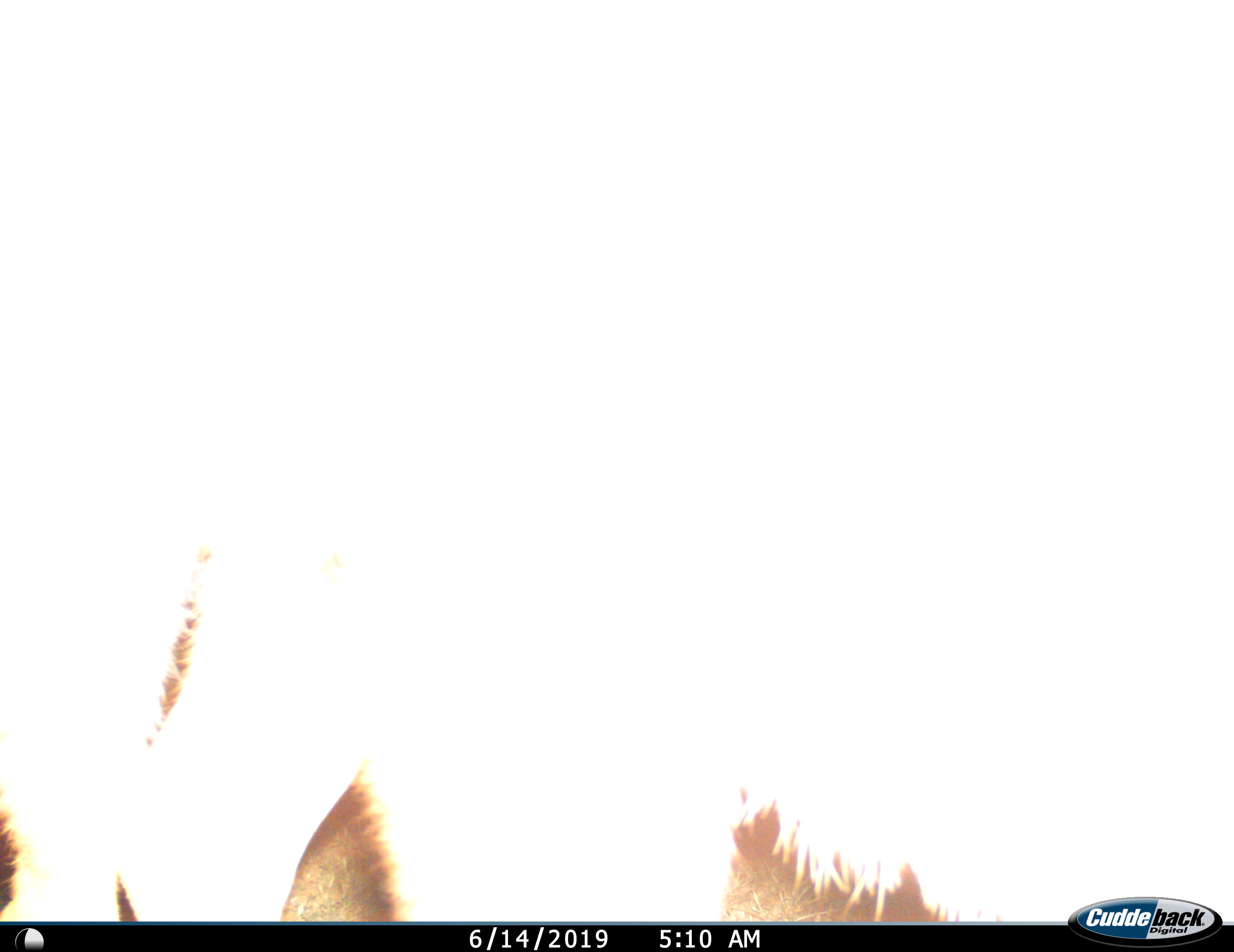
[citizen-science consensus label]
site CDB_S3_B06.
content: unidentified animal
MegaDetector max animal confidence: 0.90